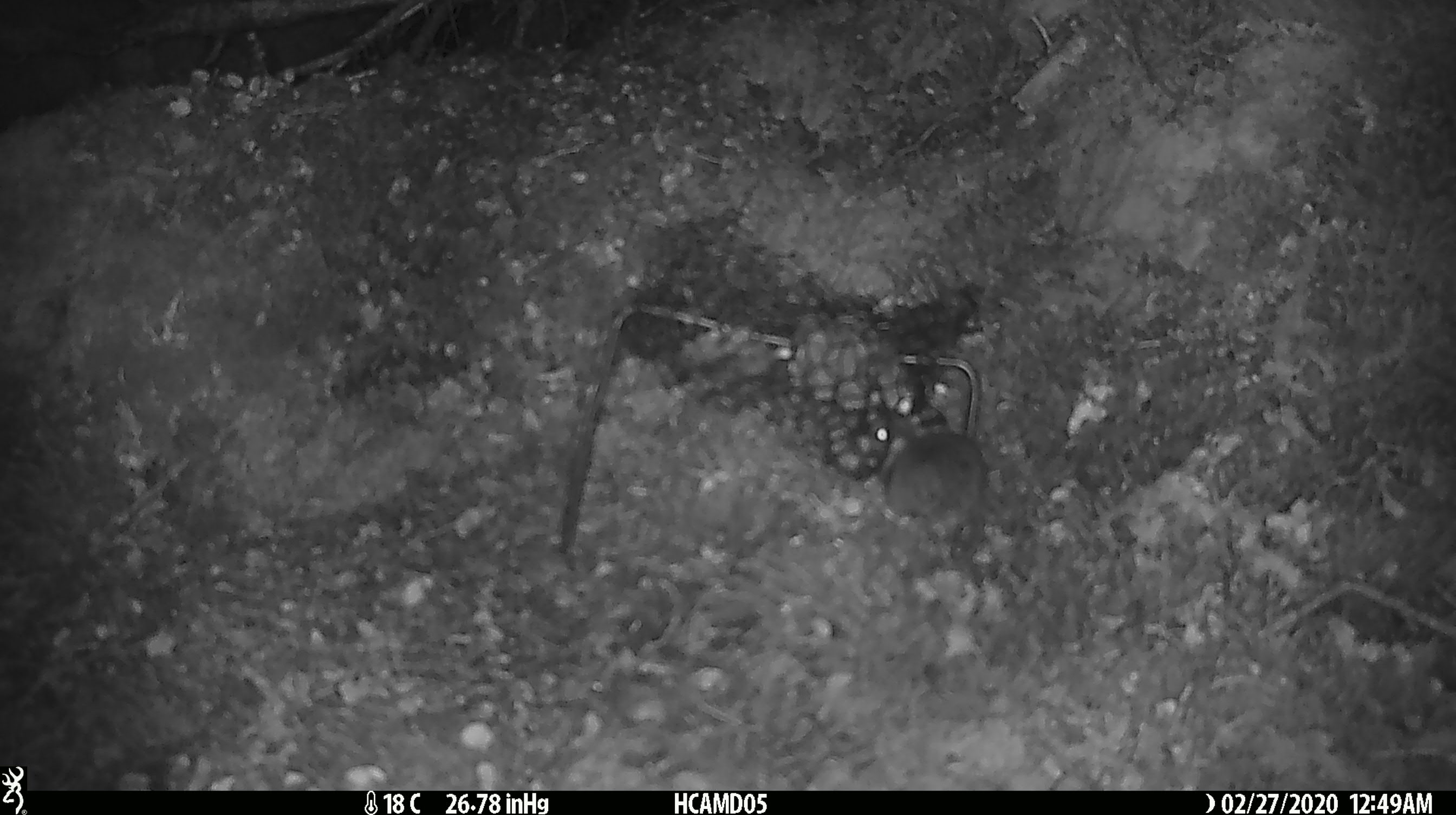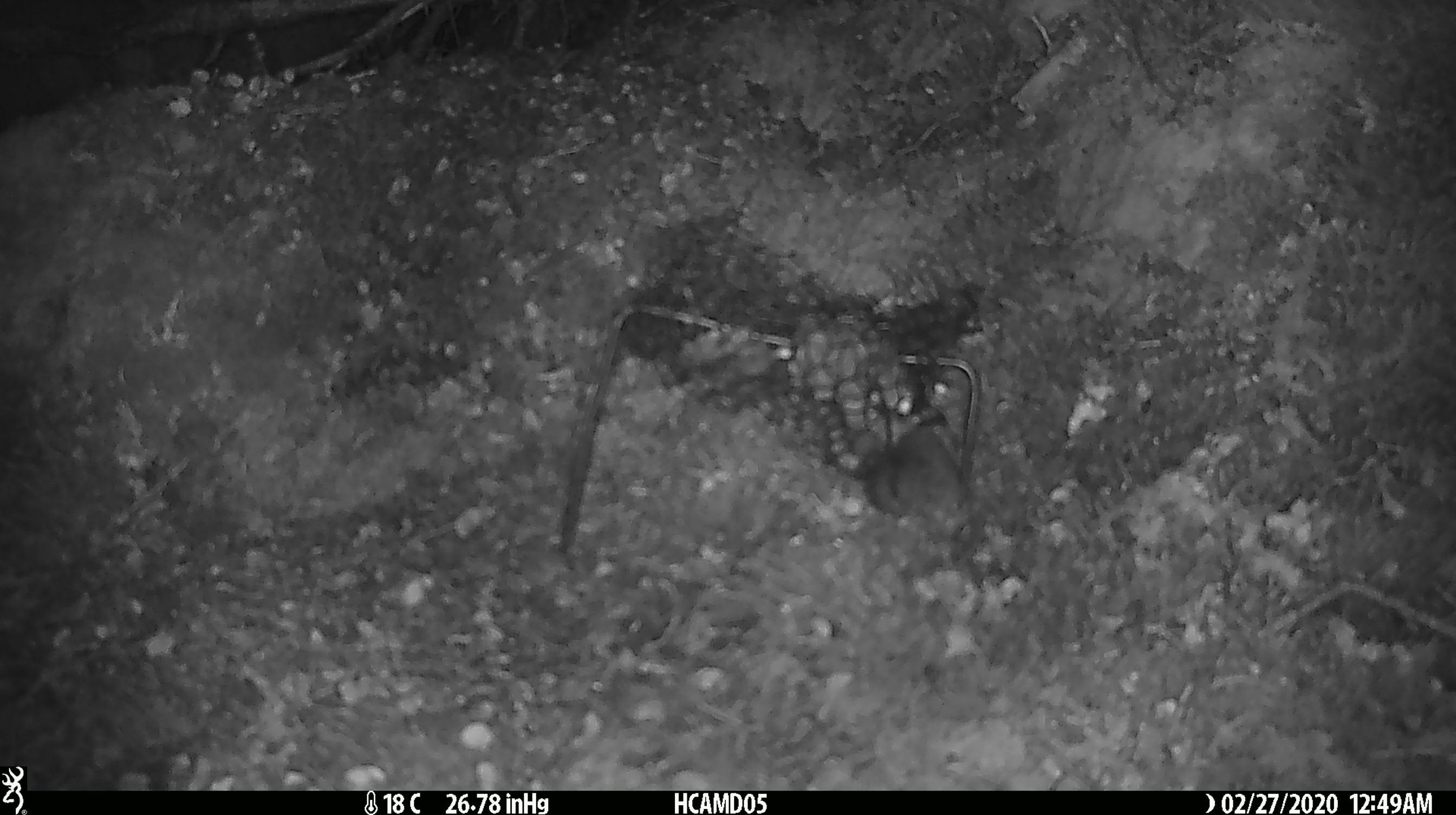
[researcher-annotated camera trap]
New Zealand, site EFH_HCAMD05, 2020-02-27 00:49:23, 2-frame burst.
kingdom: Animalia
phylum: Chordata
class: Mammalia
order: Rodentia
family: Muridae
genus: Mus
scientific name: Mus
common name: mouse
Mouse (Mus).